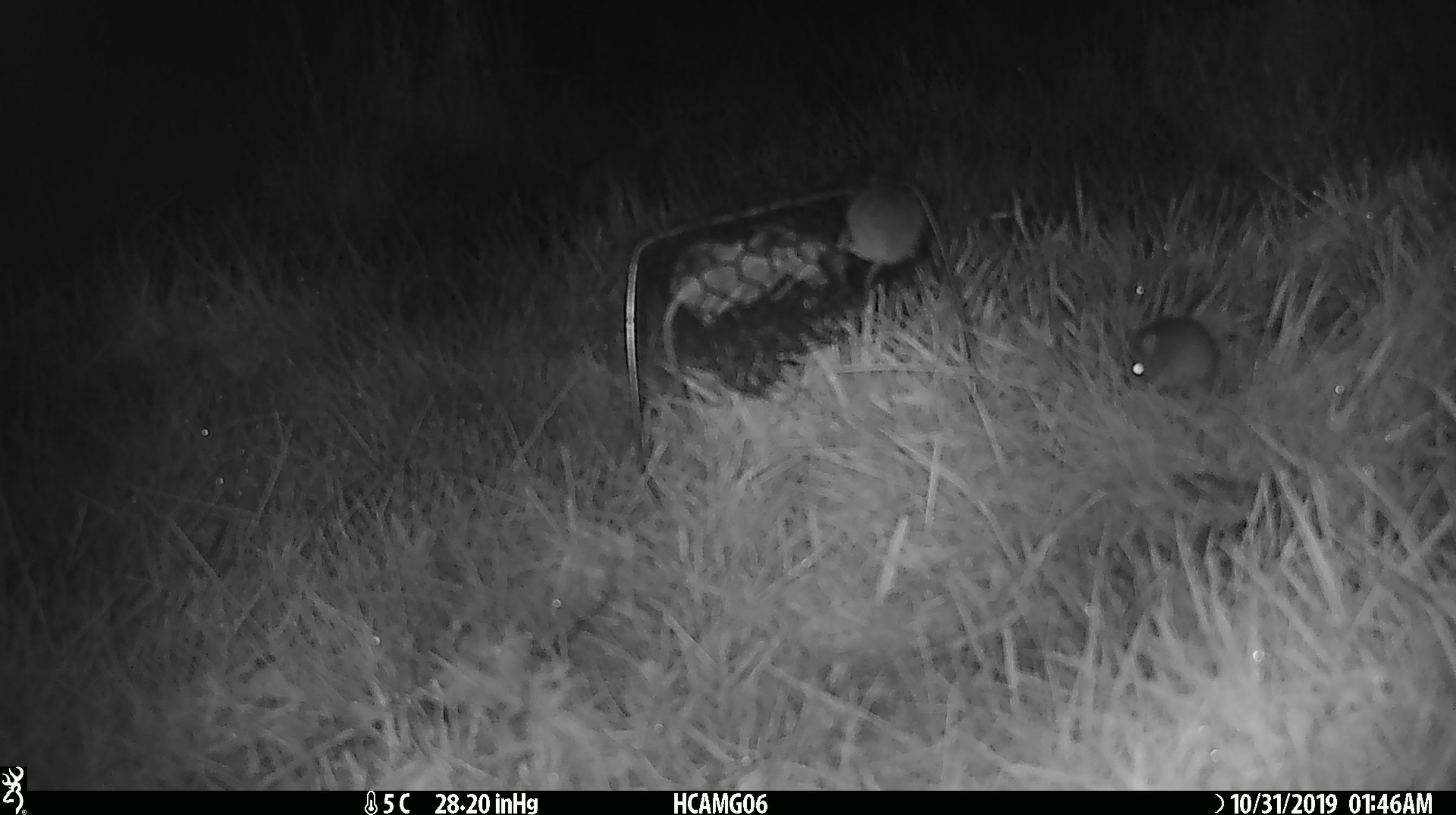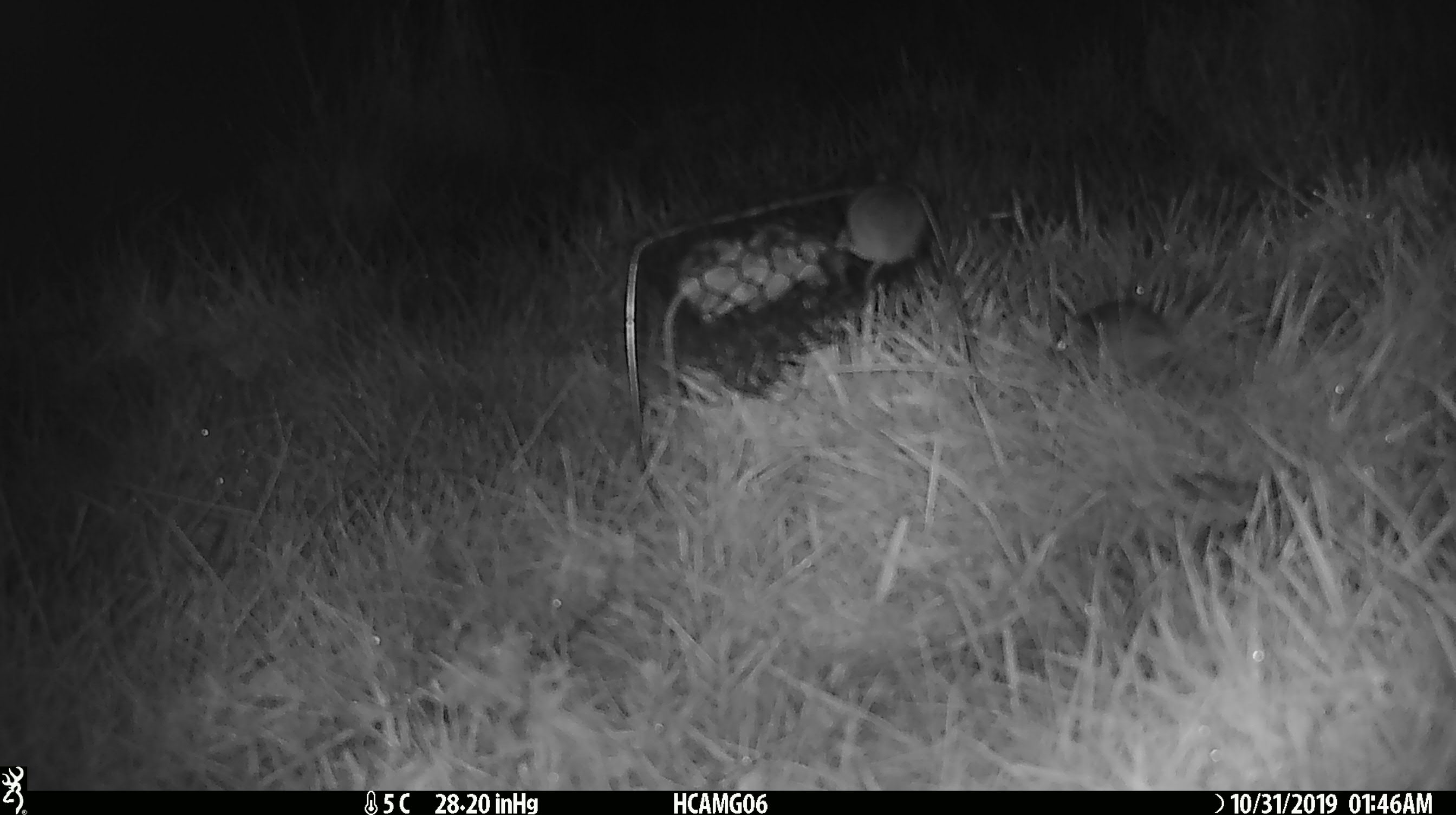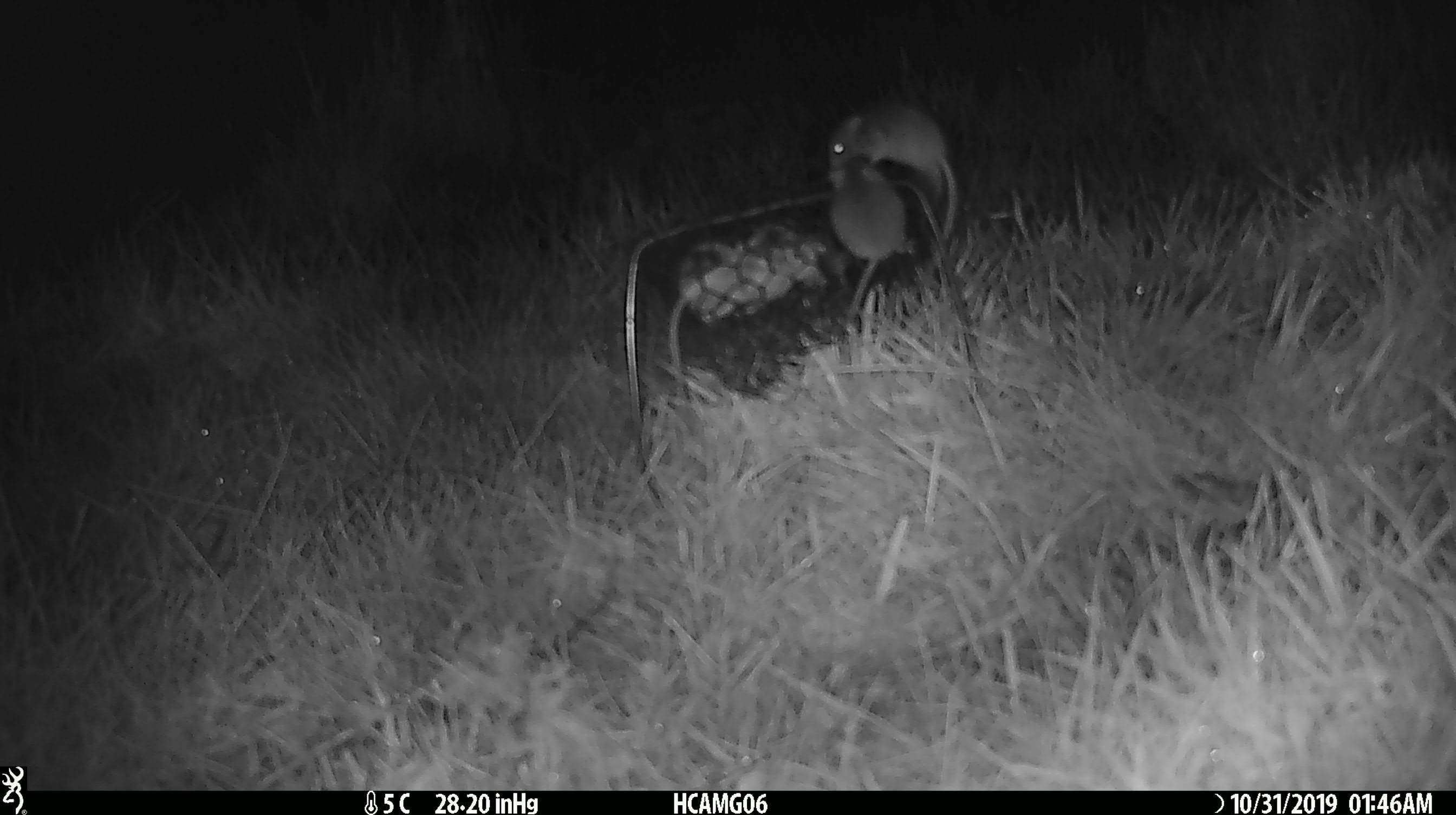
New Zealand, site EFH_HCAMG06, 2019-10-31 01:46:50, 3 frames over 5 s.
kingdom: Animalia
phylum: Chordata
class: Mammalia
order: Rodentia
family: Muridae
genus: Mus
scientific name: Mus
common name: mouse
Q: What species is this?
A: Mouse (Mus).